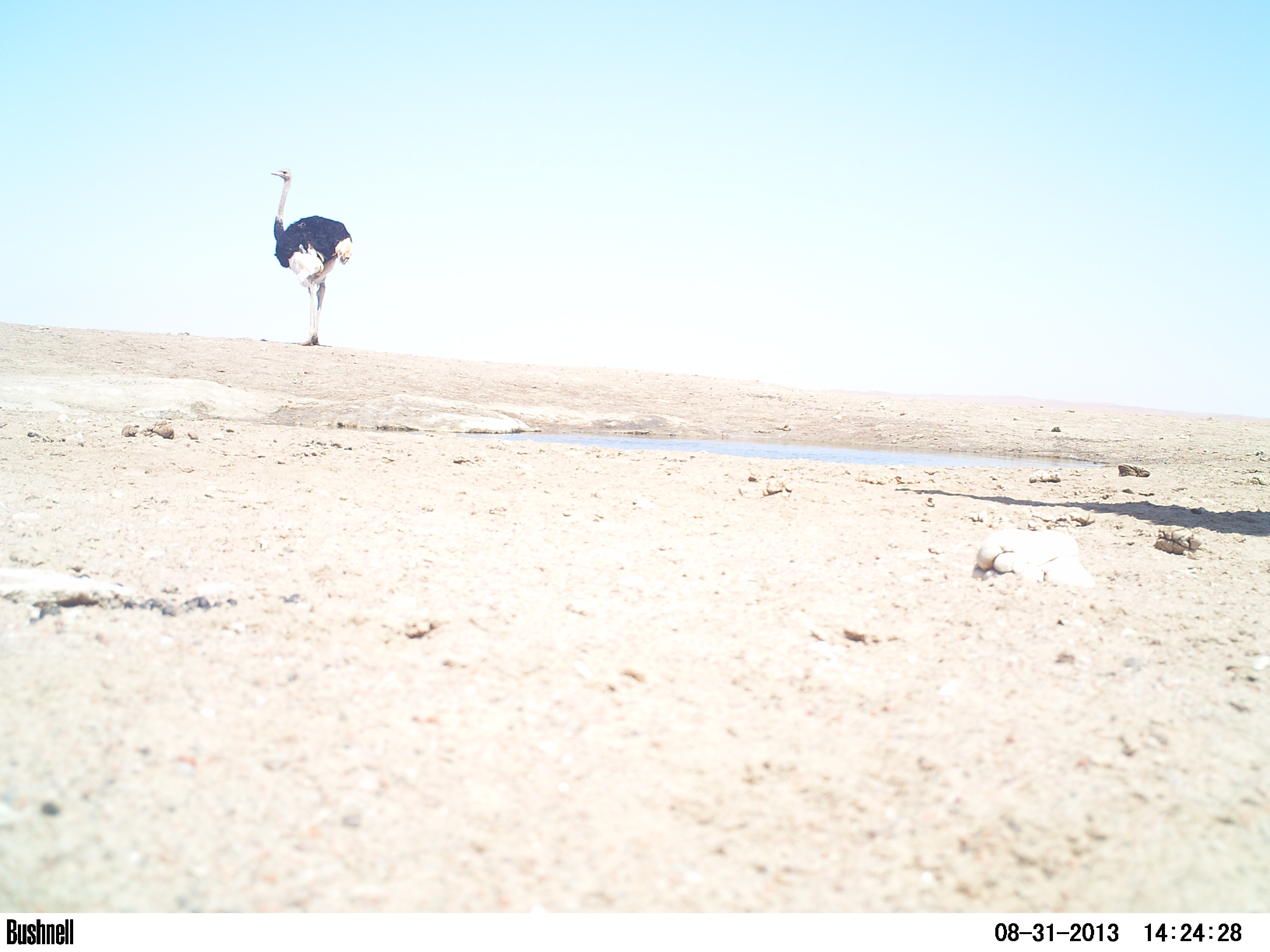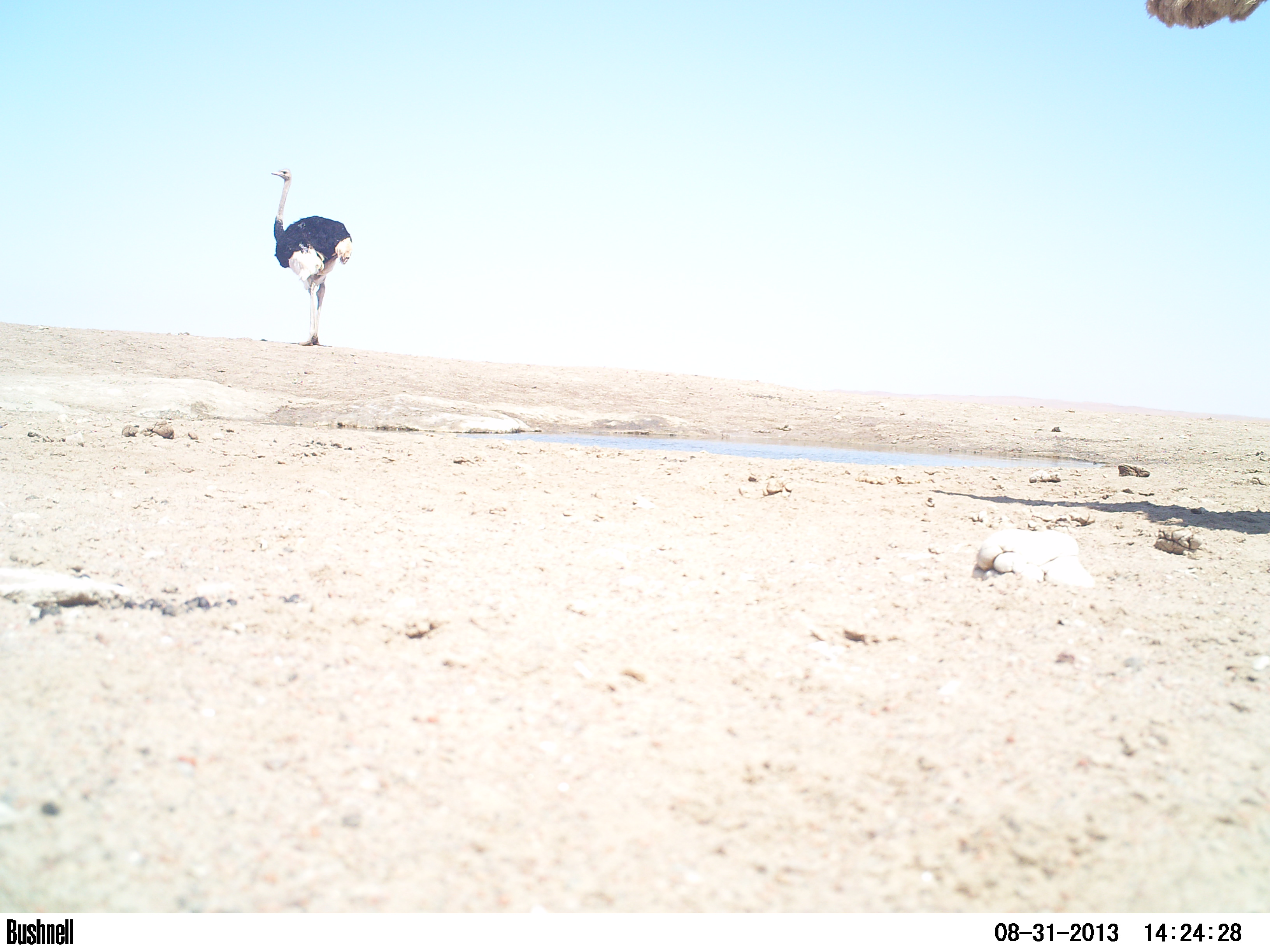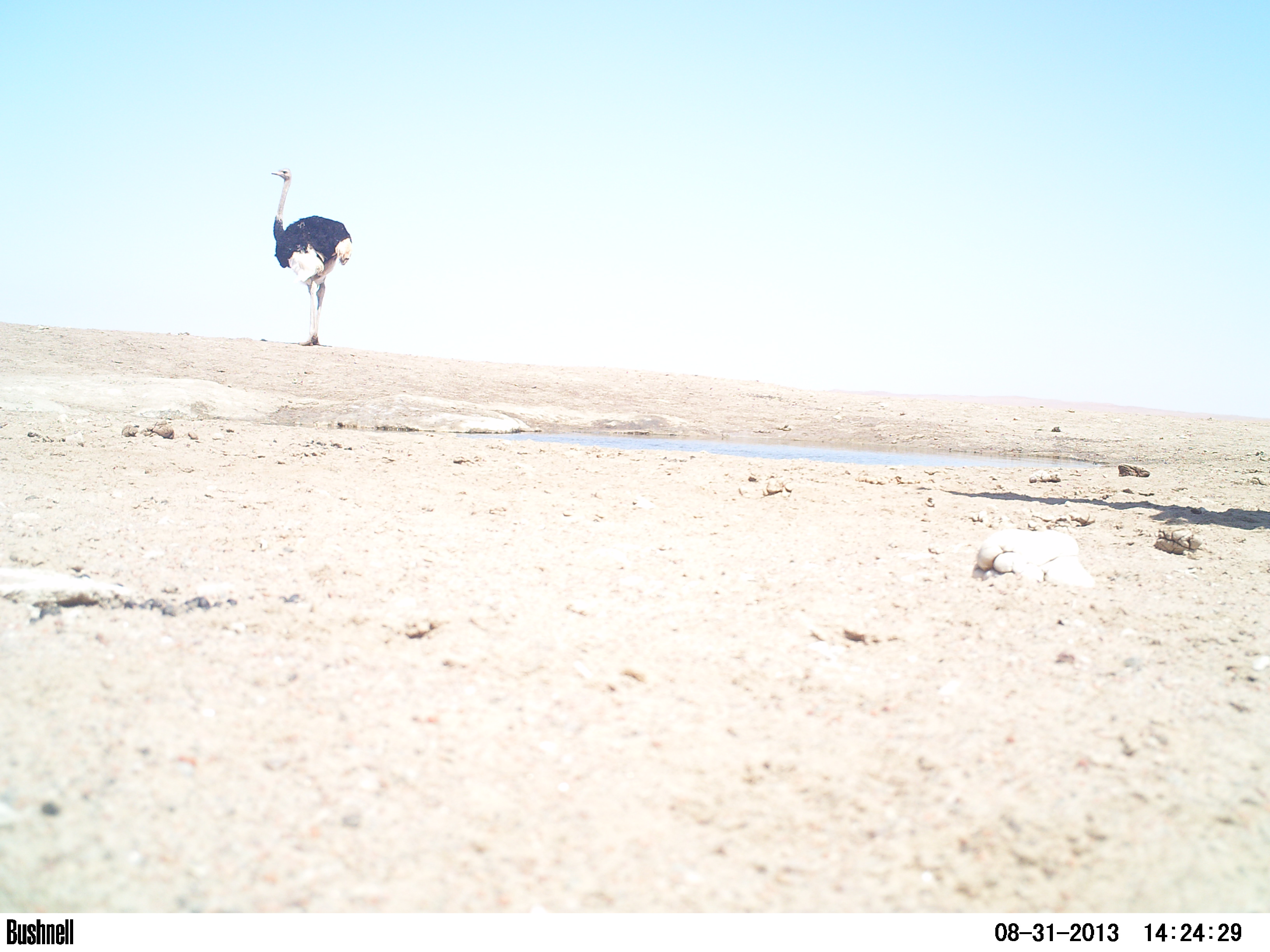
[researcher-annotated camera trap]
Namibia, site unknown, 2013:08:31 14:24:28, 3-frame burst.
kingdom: Animalia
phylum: Chordata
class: Aves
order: Struthioniformes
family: Struthionidae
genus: Struthio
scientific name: Struthio camelus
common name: common ostrich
Struthio camelus (common ostrich).